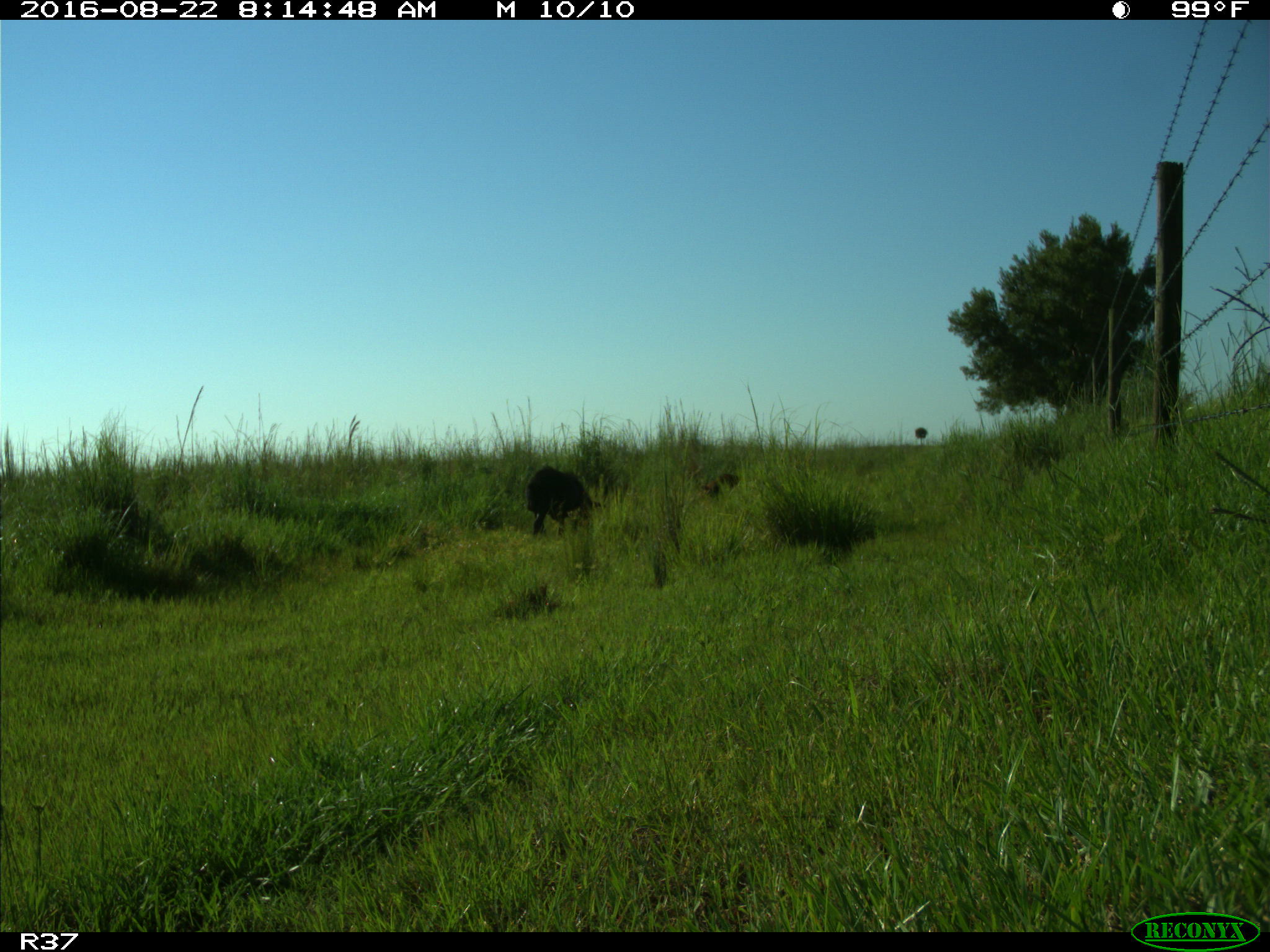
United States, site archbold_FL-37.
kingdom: Animalia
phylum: Chordata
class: Mammalia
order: Artiodactyla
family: Suidae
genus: Sus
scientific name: Sus scrofa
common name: wild boar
Sus scrofa (wild boar).